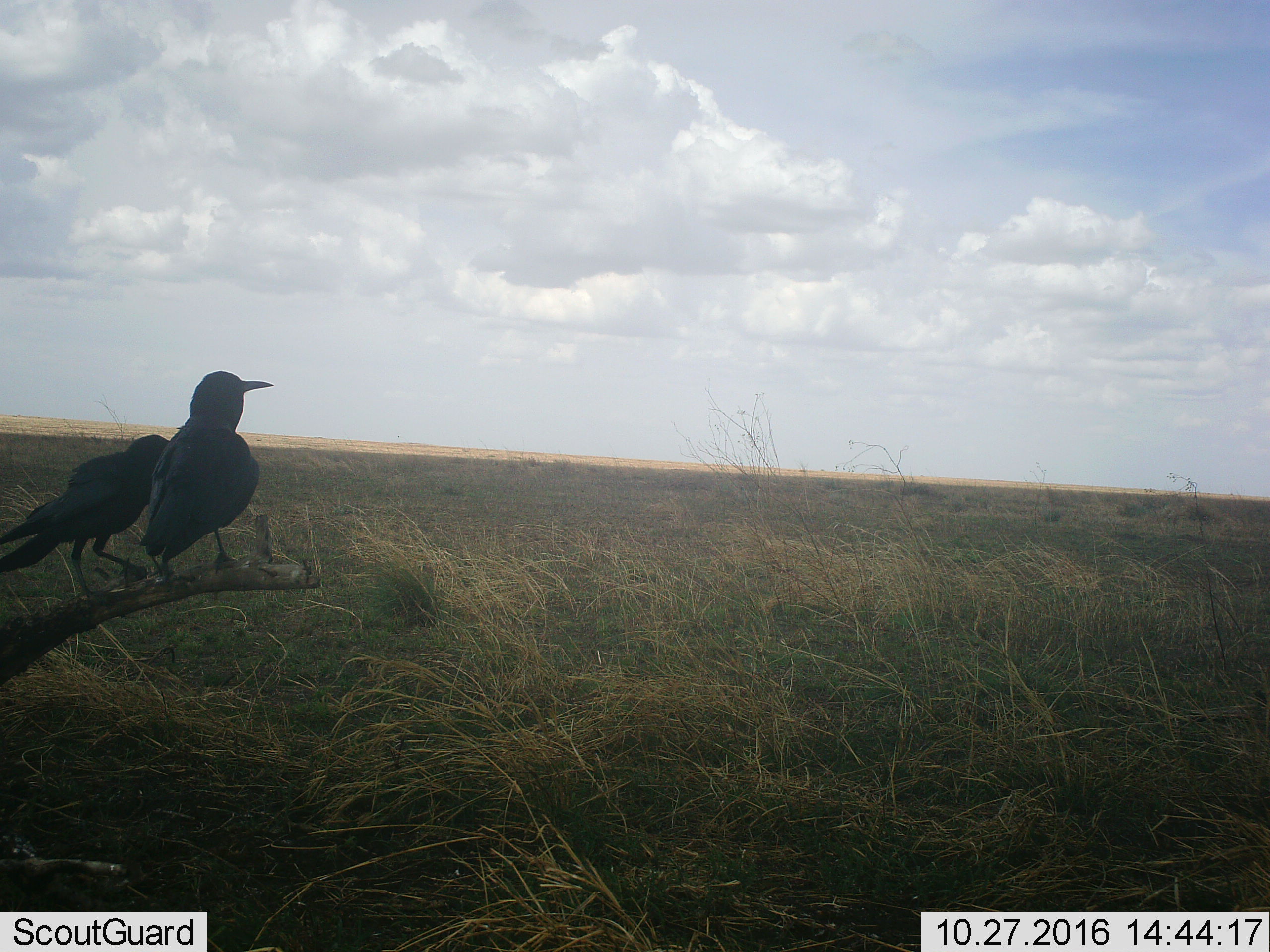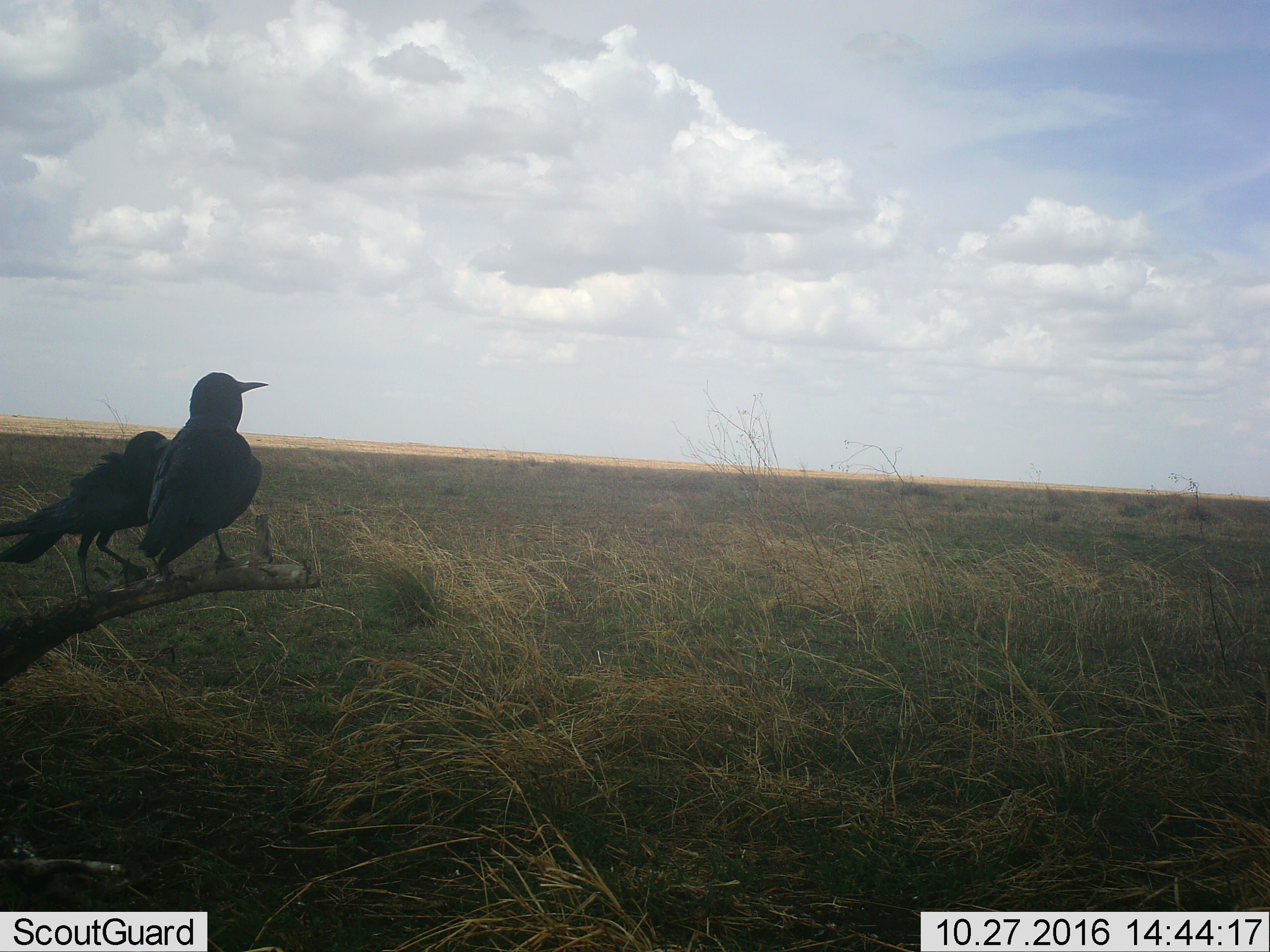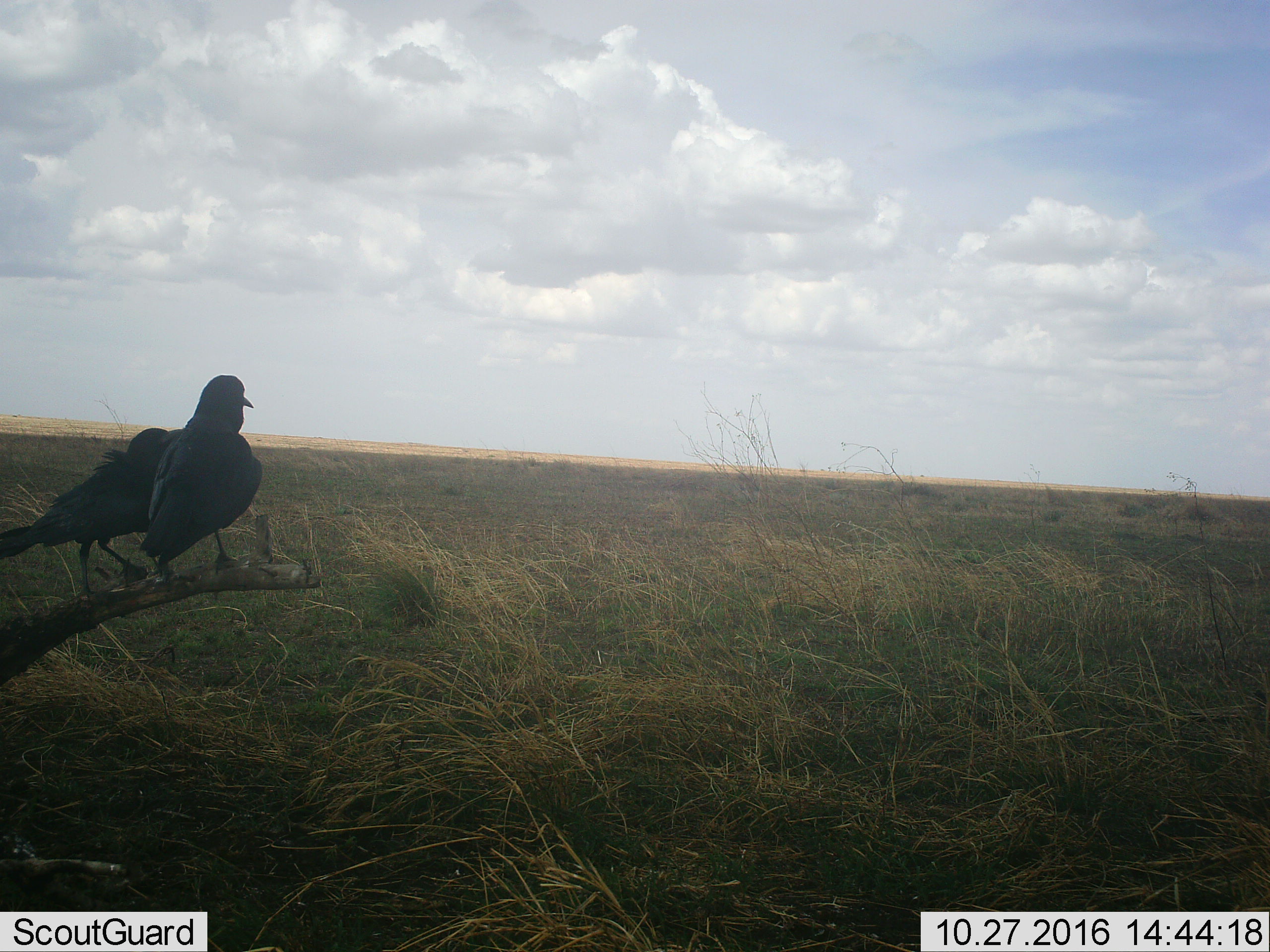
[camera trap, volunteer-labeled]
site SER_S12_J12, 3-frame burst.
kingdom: Animalia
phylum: Chordata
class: Aves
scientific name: Aves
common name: bird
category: birdother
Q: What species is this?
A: Birdother (bird) (Aves).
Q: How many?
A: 2.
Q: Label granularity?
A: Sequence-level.